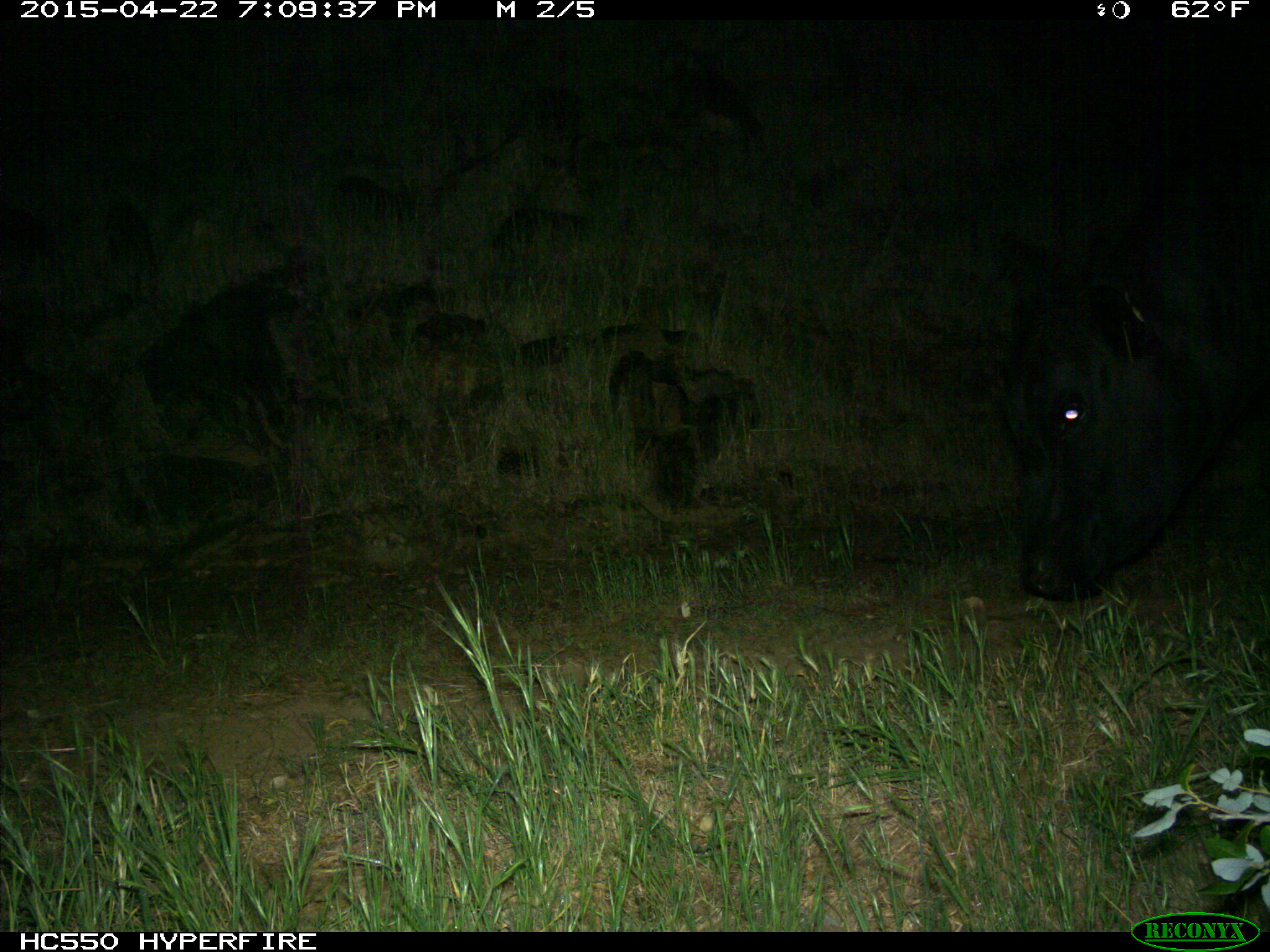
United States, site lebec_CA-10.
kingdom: Animalia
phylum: Chordata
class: Mammalia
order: Artiodactyla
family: Bovidae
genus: Bos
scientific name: Bos taurus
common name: domestic cow